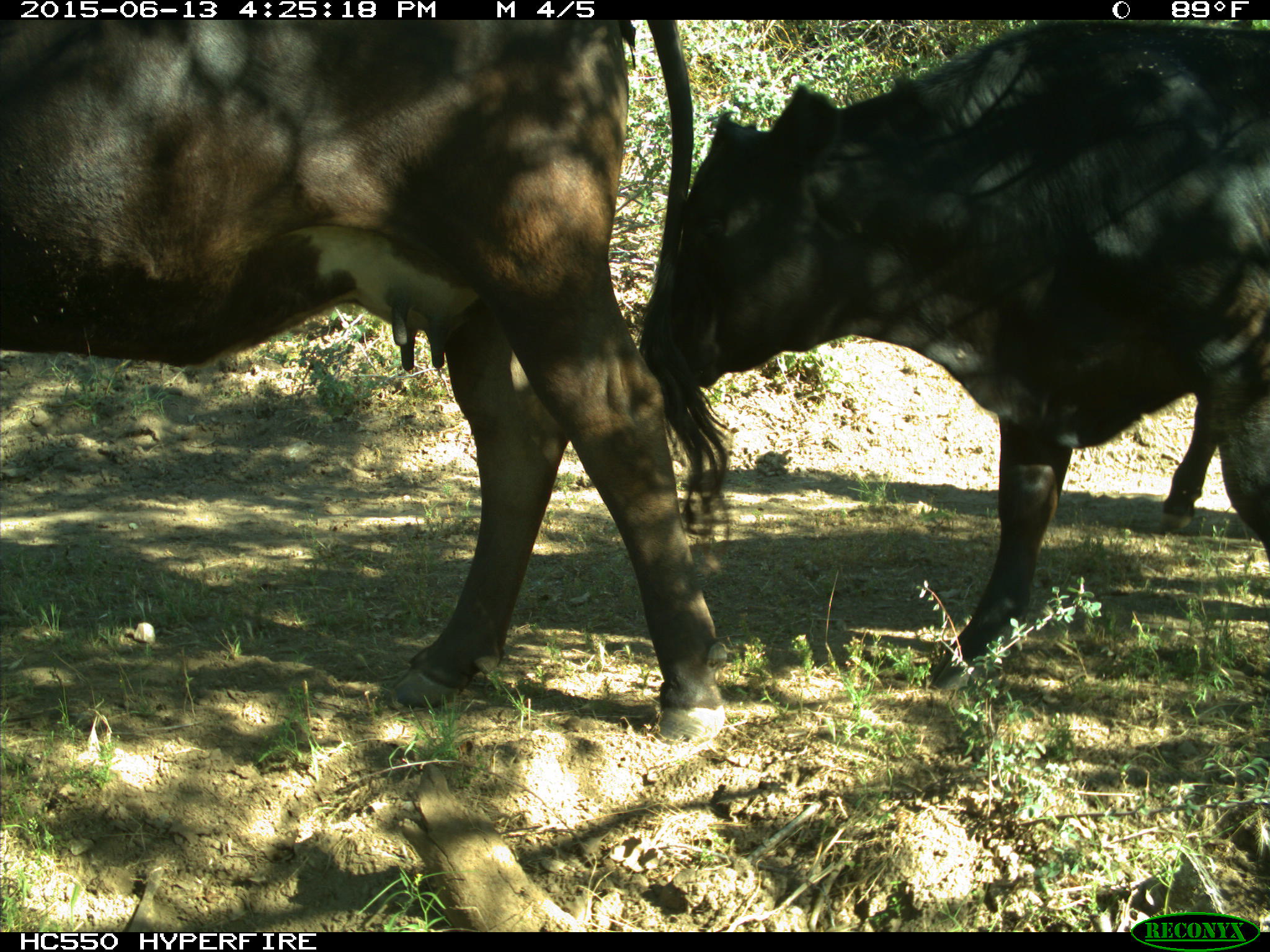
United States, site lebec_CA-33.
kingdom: Animalia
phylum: Chordata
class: Mammalia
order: Artiodactyla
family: Bovidae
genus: Bos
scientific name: Bos taurus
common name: domestic cow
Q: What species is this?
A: Bos taurus (domestic cow).